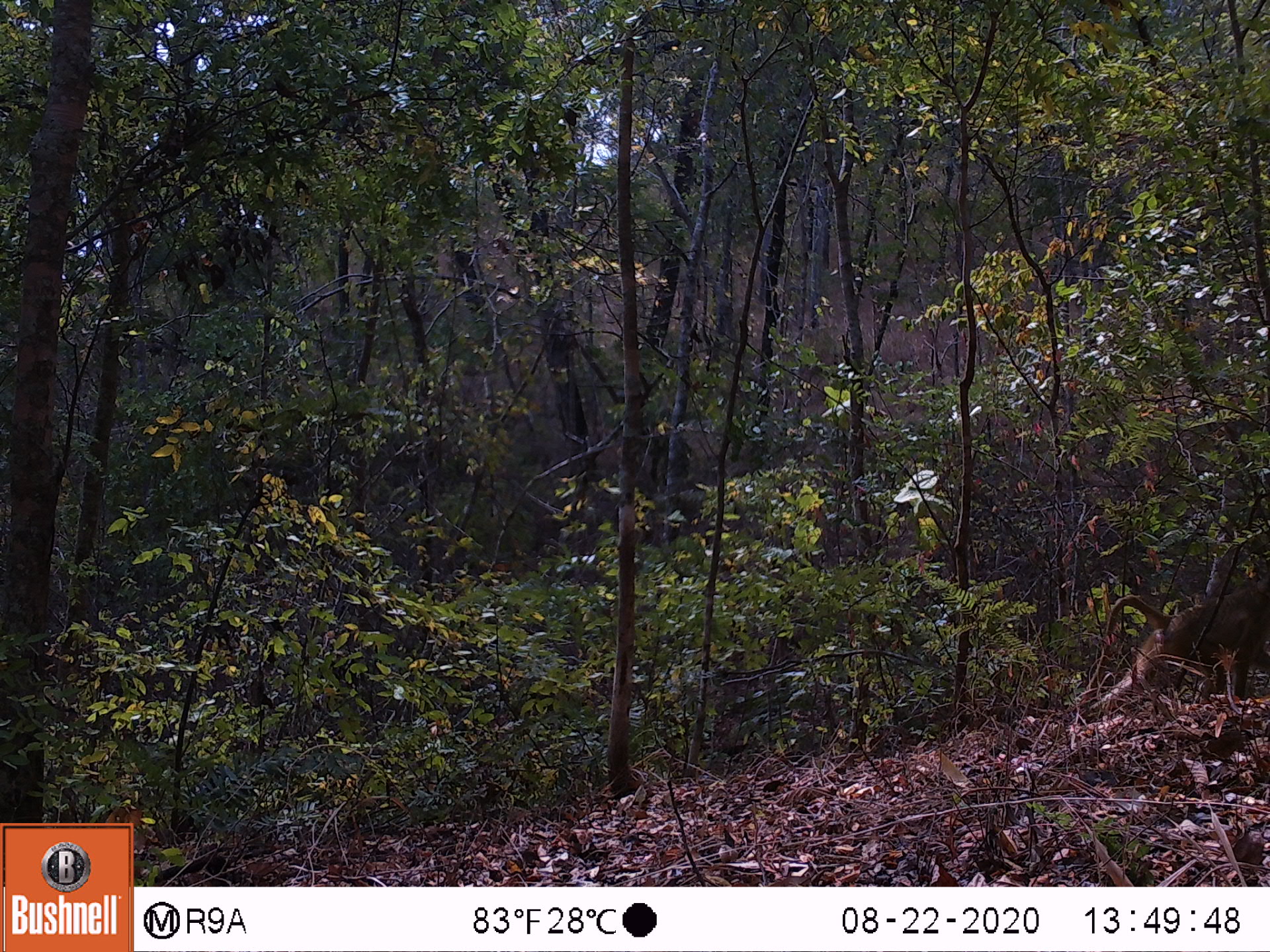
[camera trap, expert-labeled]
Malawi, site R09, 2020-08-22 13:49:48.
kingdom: Animalia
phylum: Chordata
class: Mammalia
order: Primates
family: Cercopithecidae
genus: Papio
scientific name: Papio cynocephalus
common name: yellow baboon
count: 1